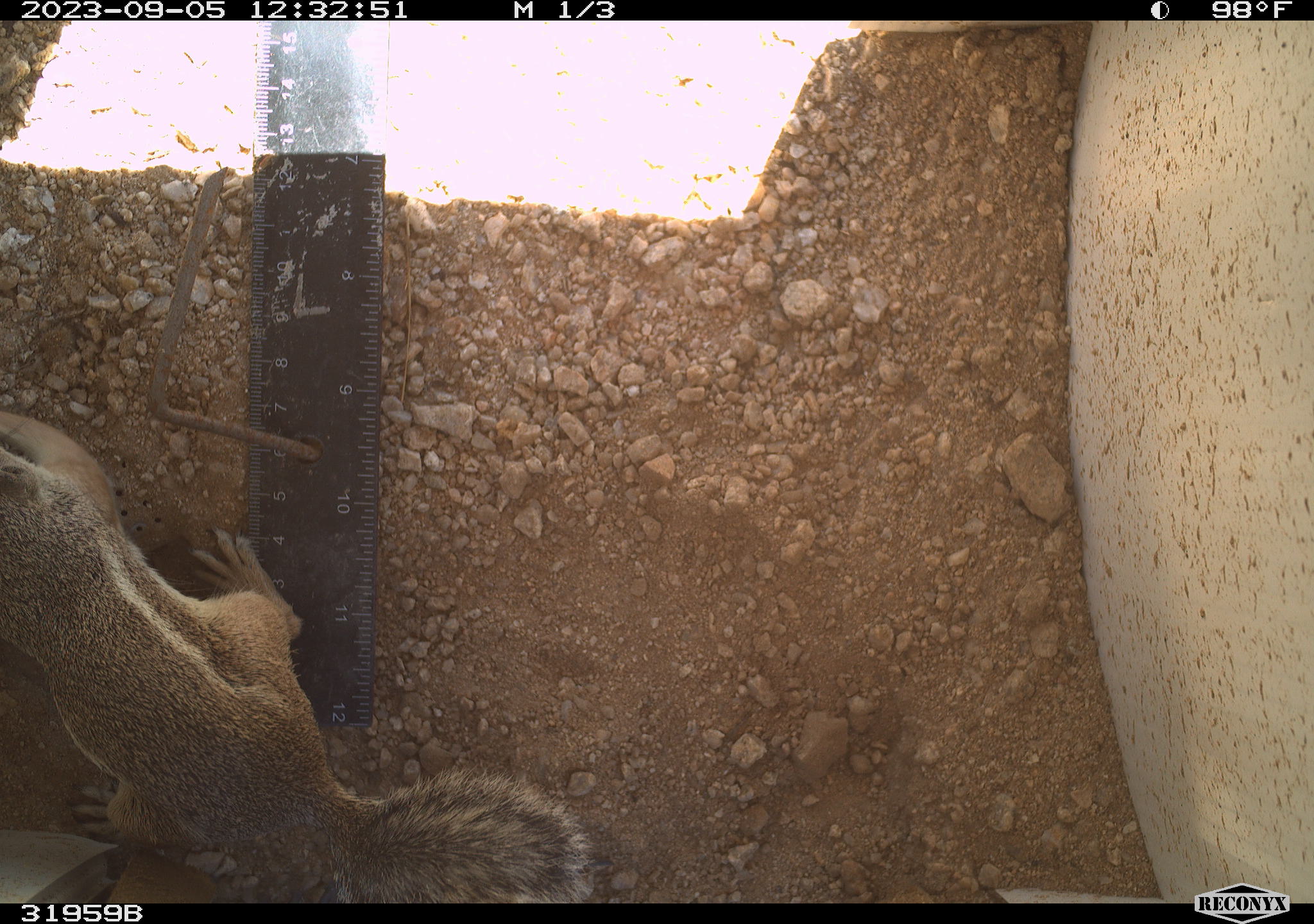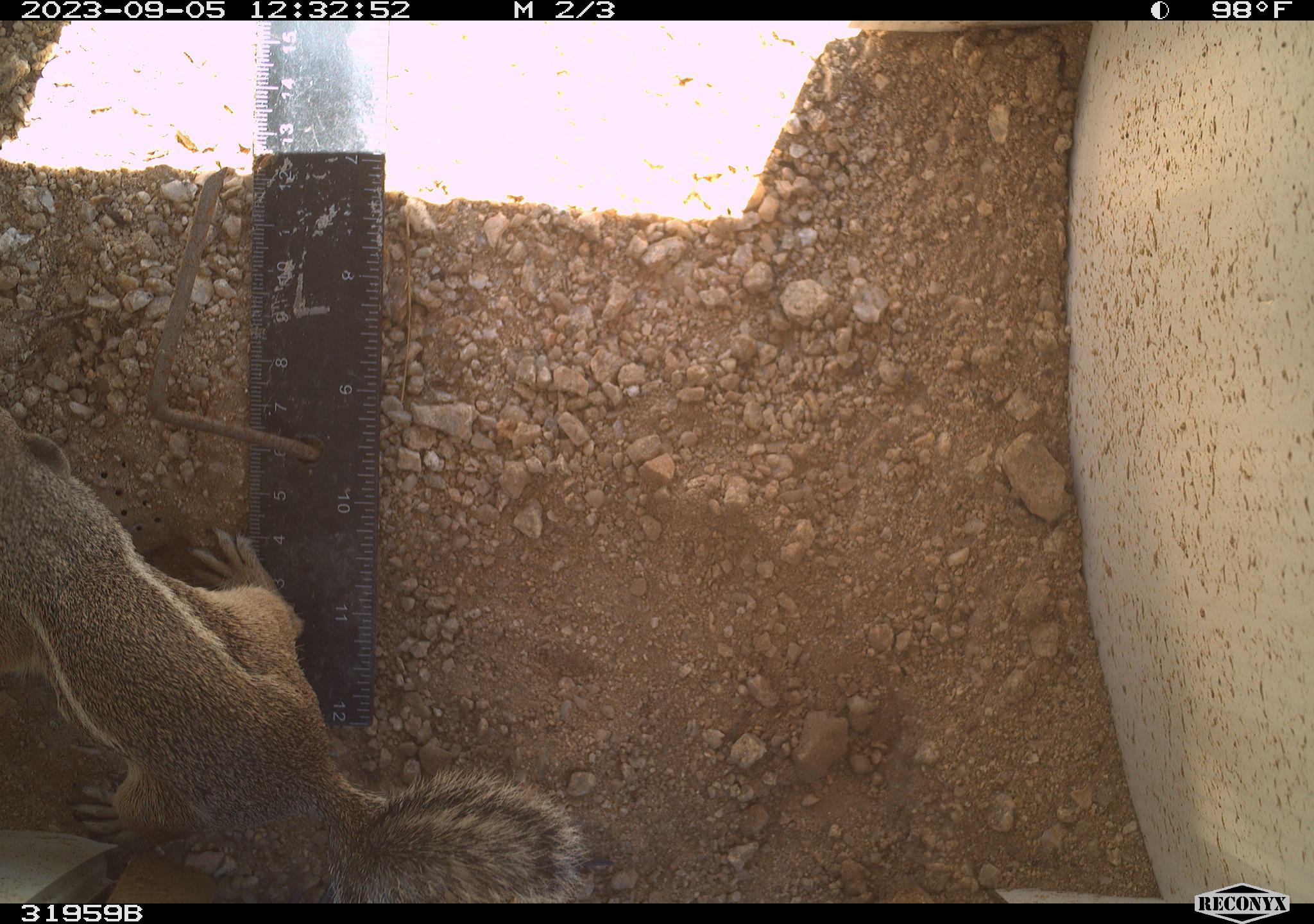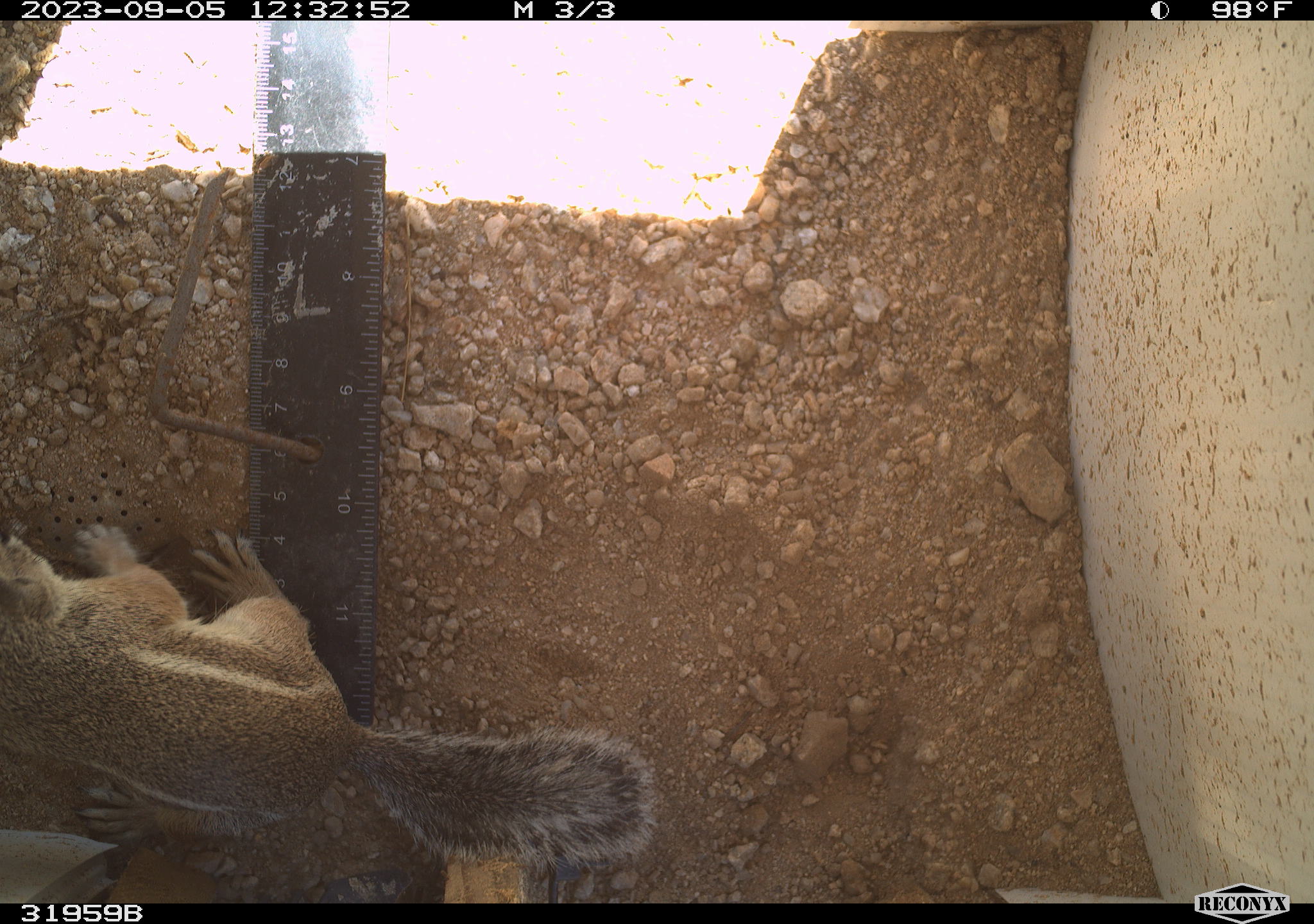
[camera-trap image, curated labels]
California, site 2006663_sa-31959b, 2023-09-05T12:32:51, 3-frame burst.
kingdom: Animalia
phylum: Chordata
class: Mammalia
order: Rodentia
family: Sciuridae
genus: Ammospermophilus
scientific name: Ammospermophilus leucurus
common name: white-tailed antelope squirrel